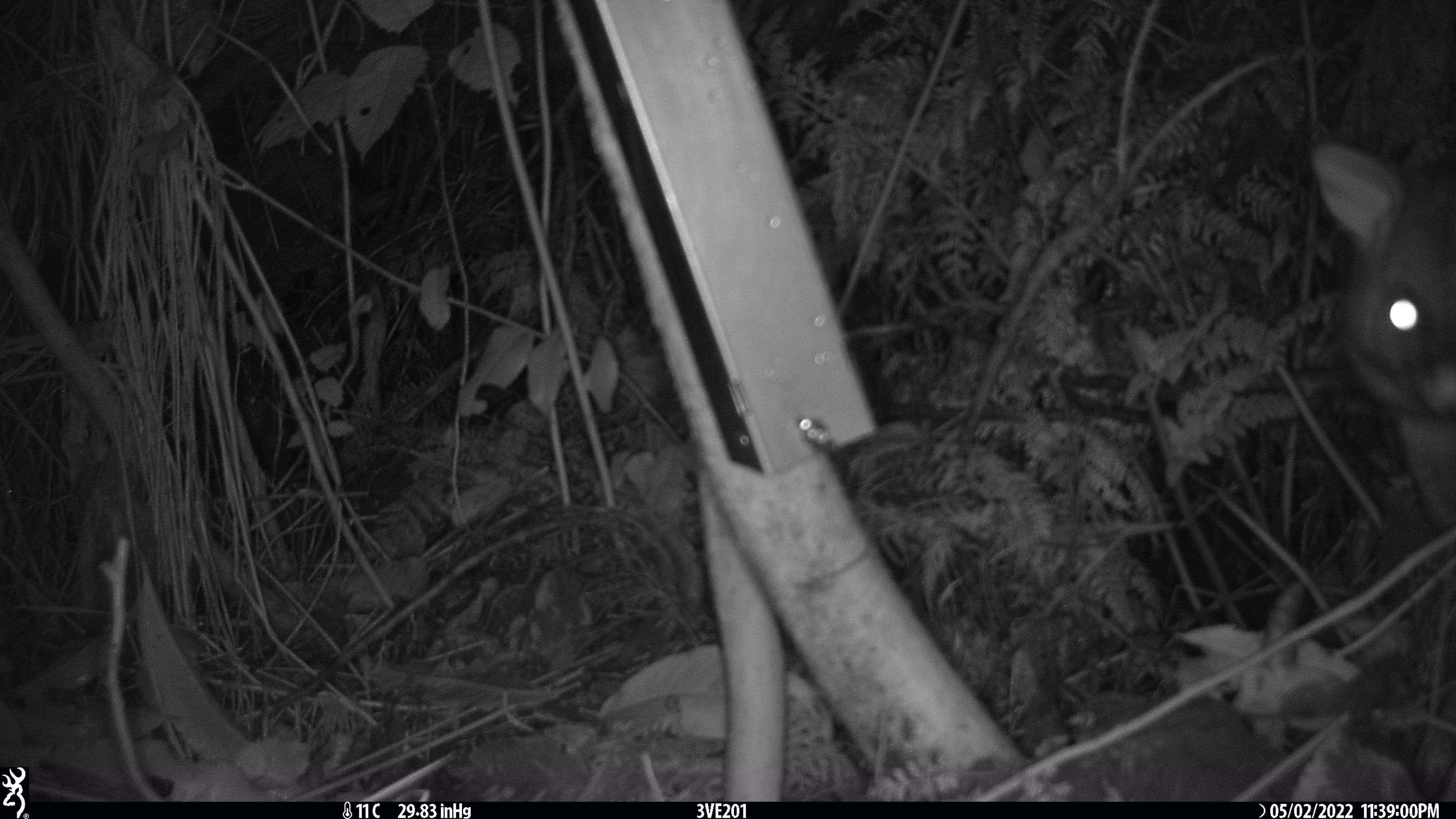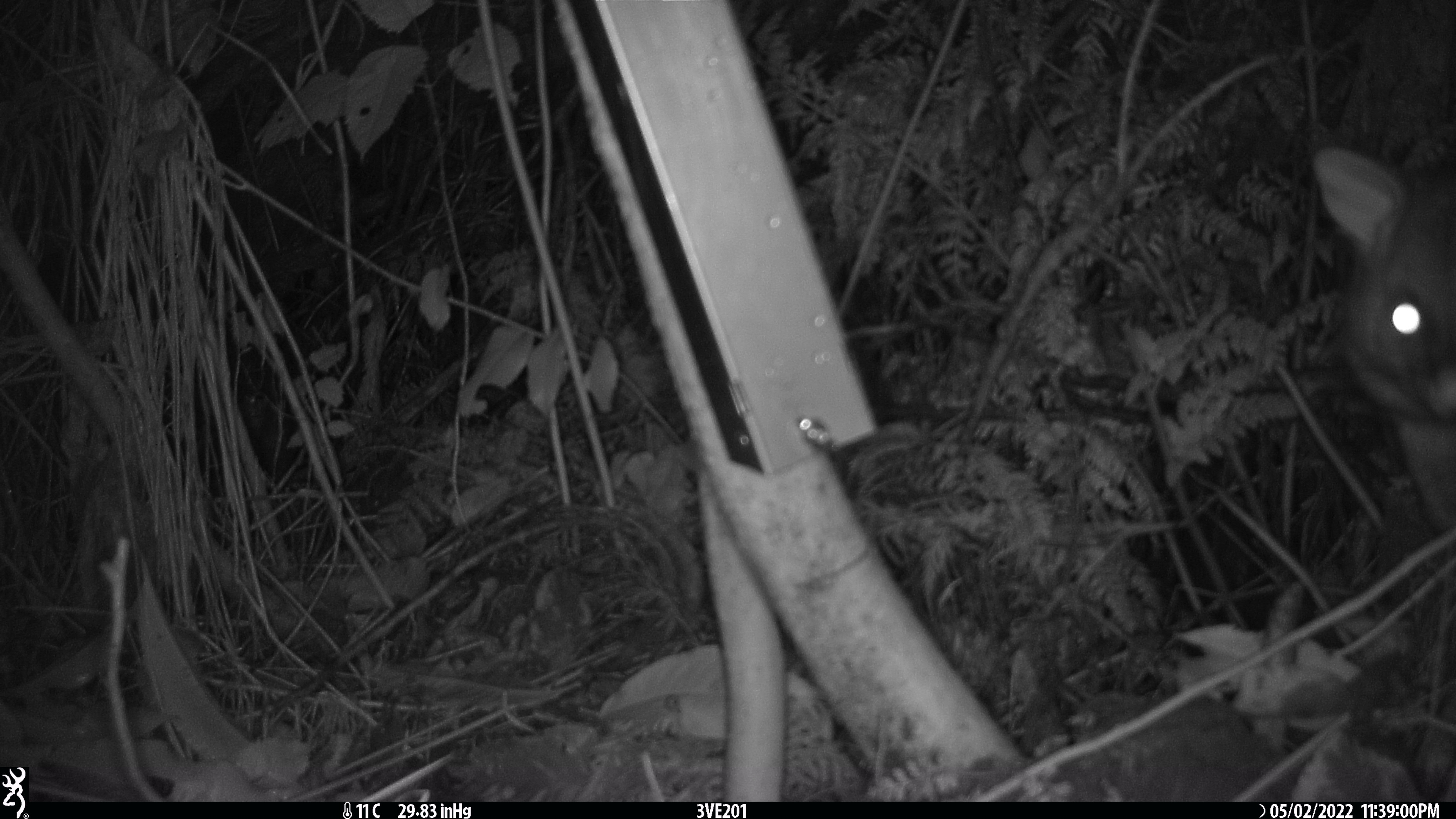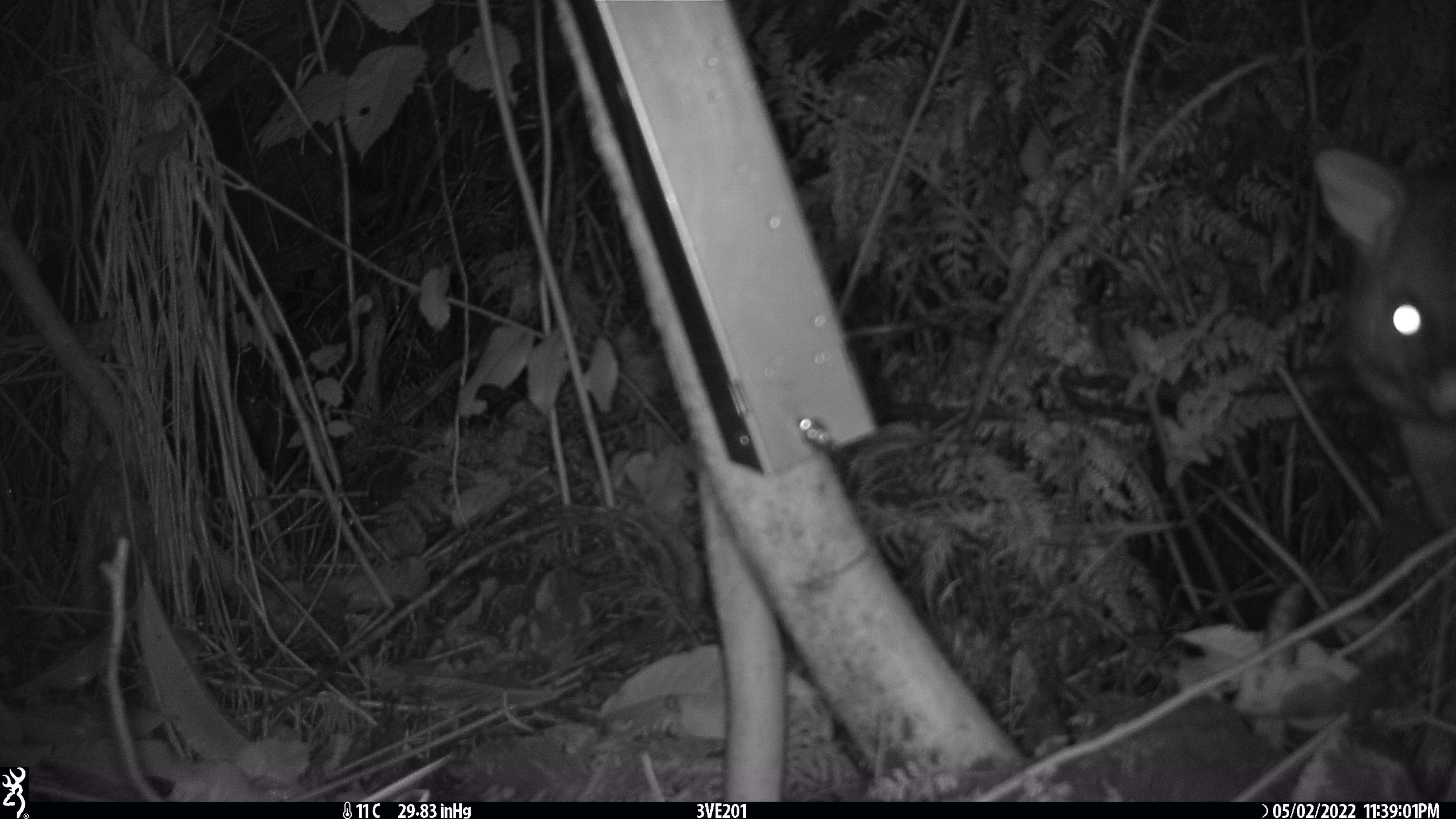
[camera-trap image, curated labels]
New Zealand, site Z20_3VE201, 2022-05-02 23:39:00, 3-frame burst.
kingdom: Animalia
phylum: Chordata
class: Mammalia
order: Diprotodontia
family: Phalangeridae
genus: Trichosurus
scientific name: Trichosurus vulpecula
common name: common brushtail possum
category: possum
Possum (common brushtail possum) (Trichosurus vulpecula).